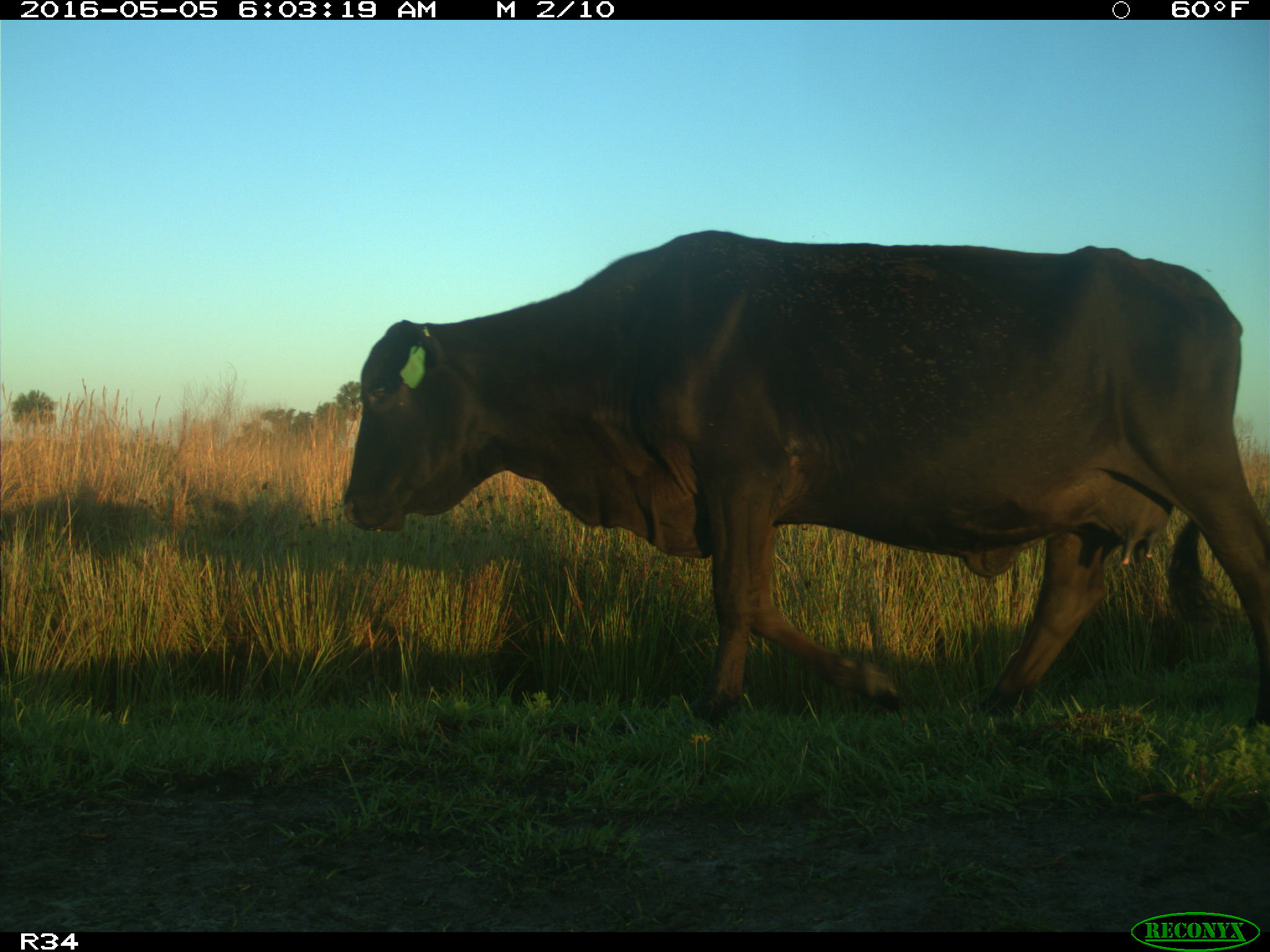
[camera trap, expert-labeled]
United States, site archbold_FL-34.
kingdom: Animalia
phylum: Chordata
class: Mammalia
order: Artiodactyla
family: Bovidae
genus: Bos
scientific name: Bos taurus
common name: domestic cow